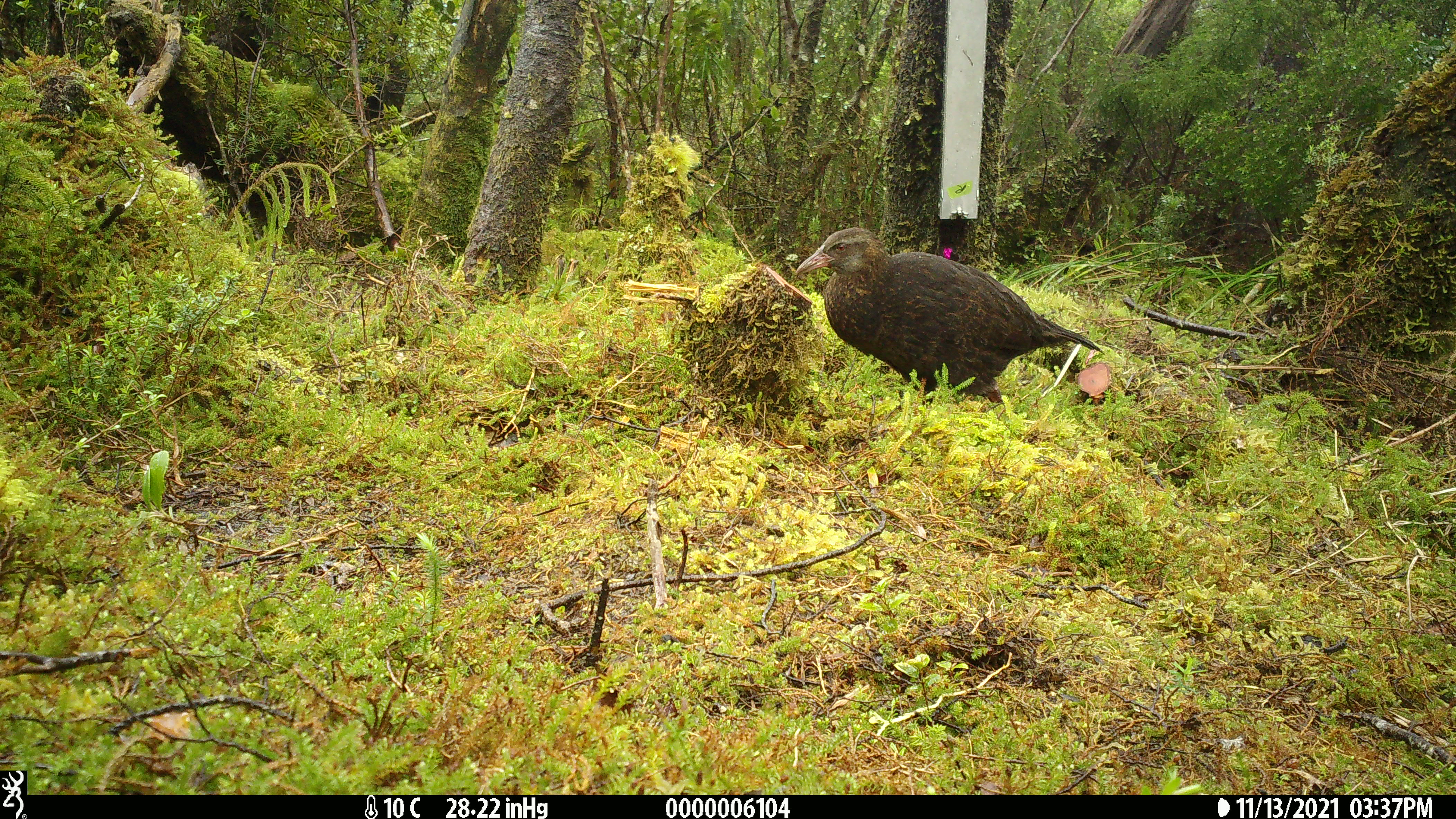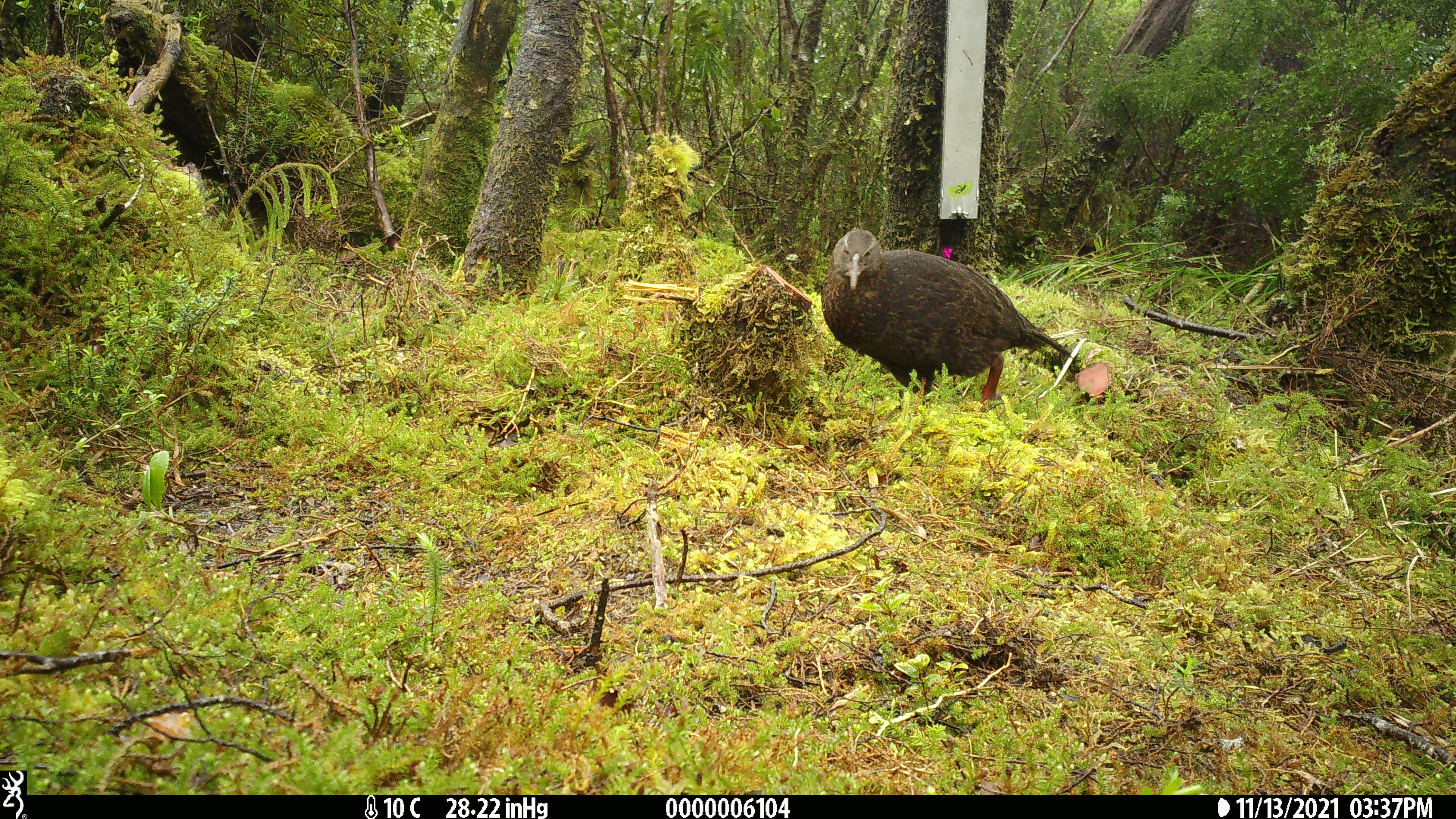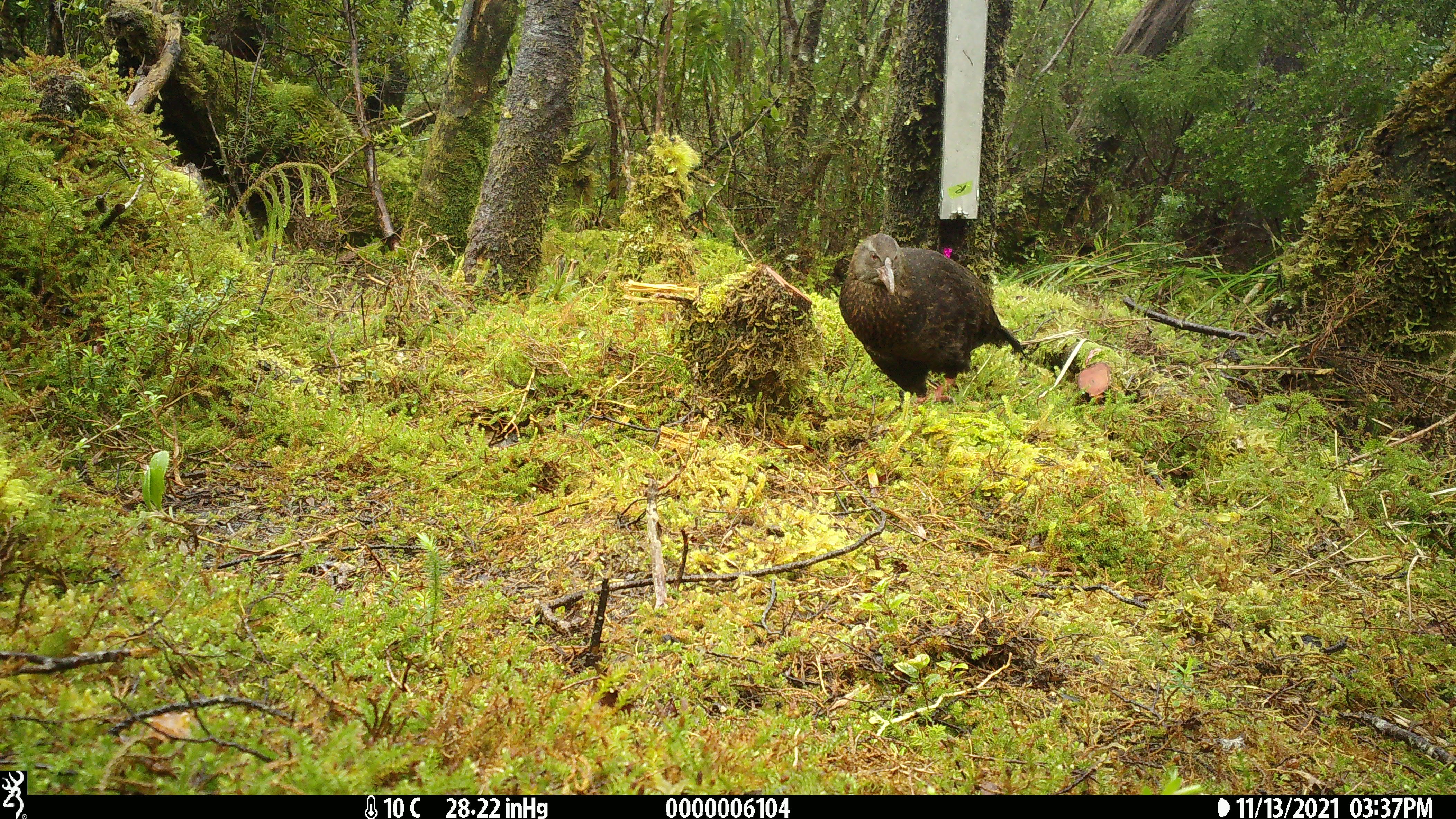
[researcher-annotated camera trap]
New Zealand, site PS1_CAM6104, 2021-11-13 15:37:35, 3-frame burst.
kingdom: Animalia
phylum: Chordata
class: Aves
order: Gruiformes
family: Rallidae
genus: Gallirallus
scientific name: Gallirallus australis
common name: weka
Weka (Gallirallus australis).